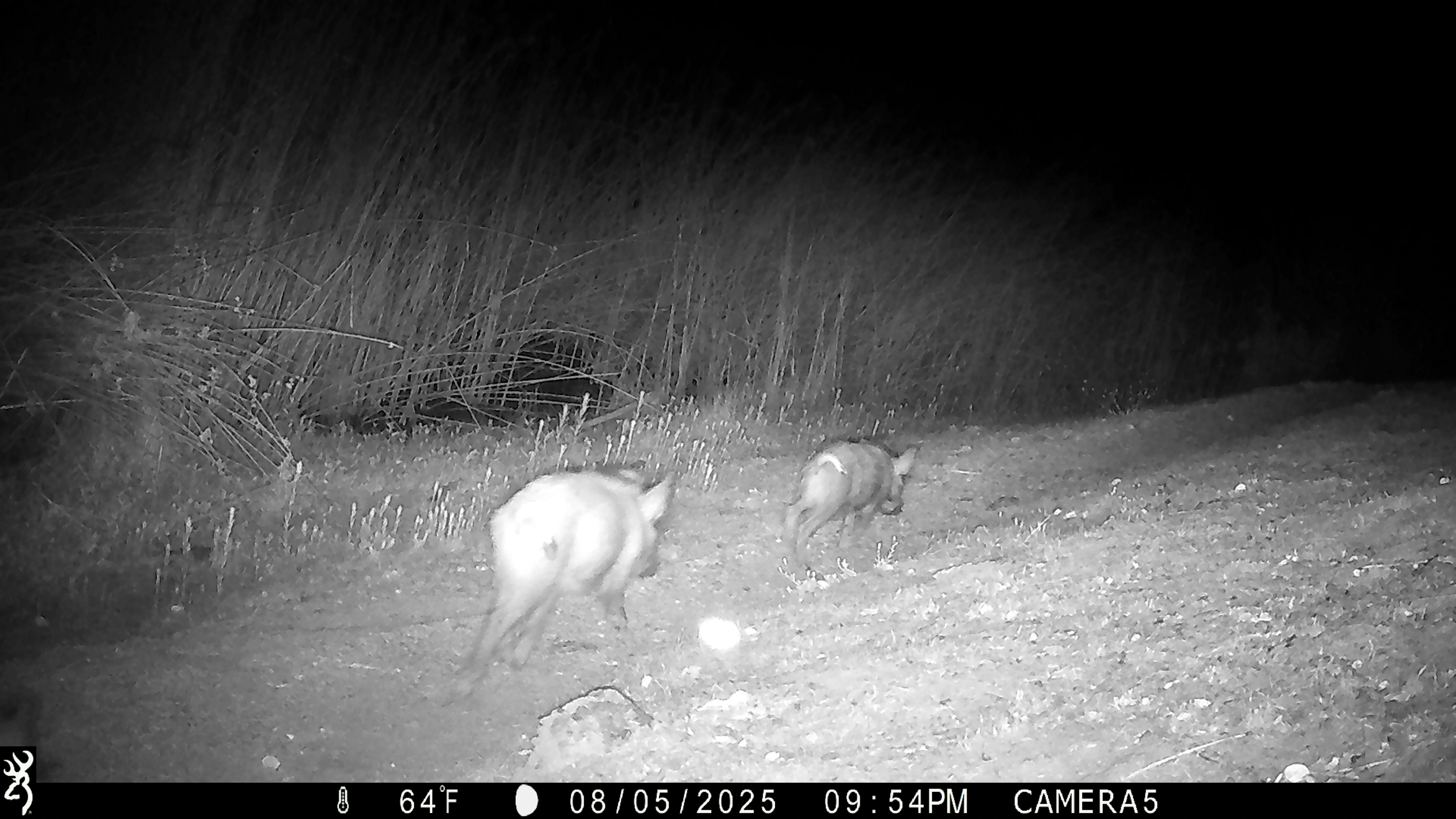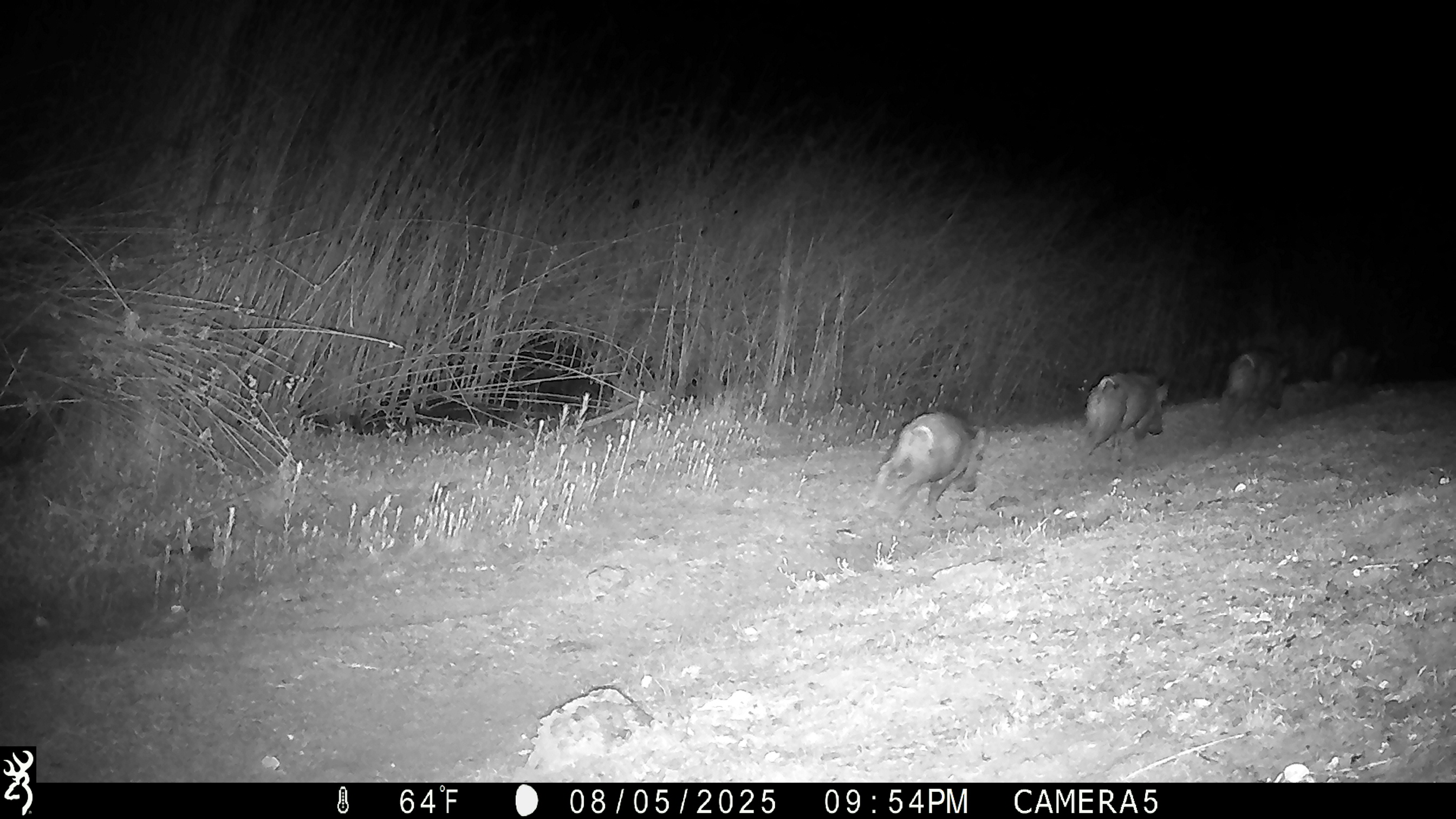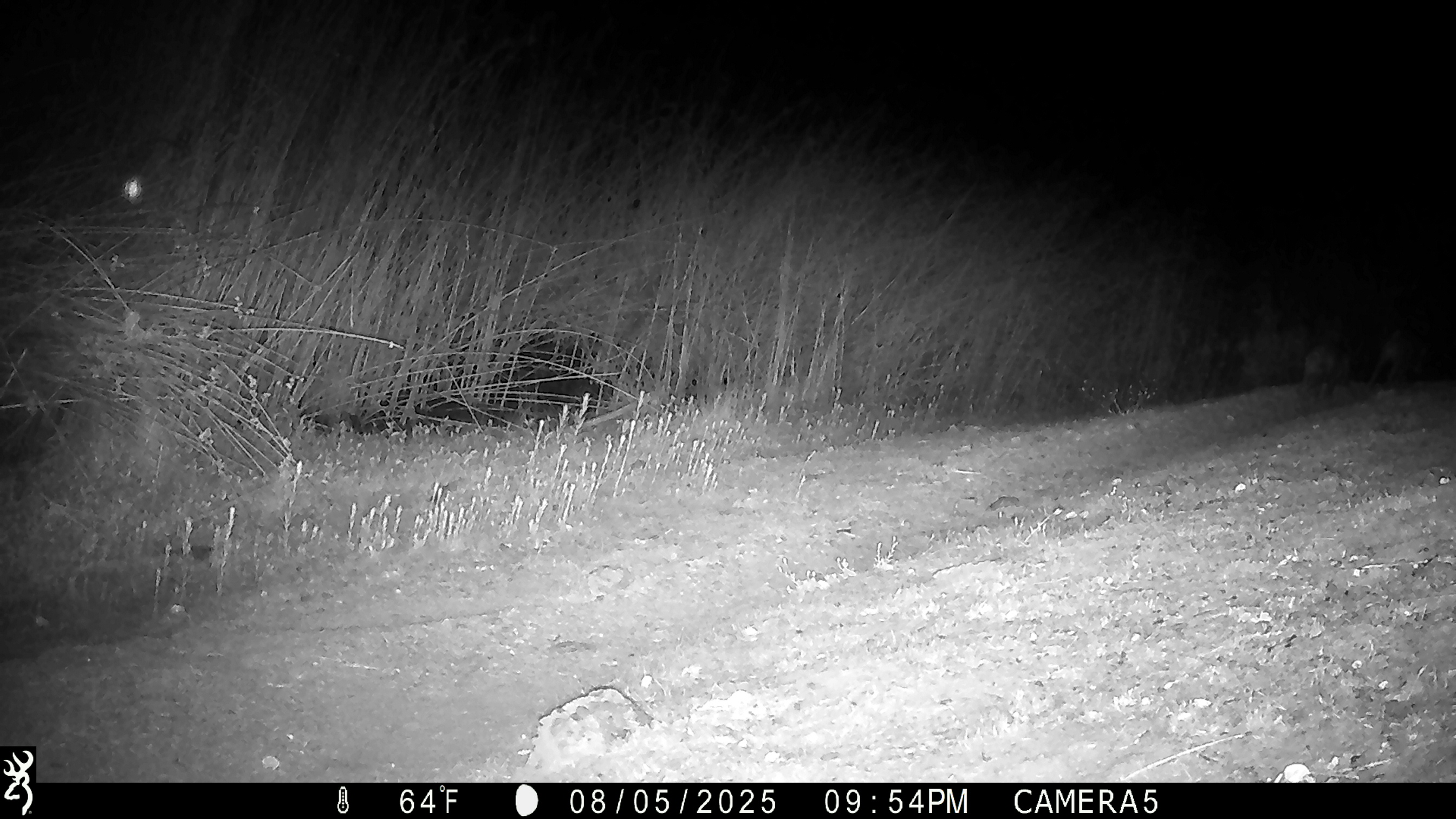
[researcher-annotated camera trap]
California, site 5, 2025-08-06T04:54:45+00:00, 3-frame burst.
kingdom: Animalia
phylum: Chordata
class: Mammalia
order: Artiodactyla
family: Suidae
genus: Sus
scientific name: Sus scrofa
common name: wild boar